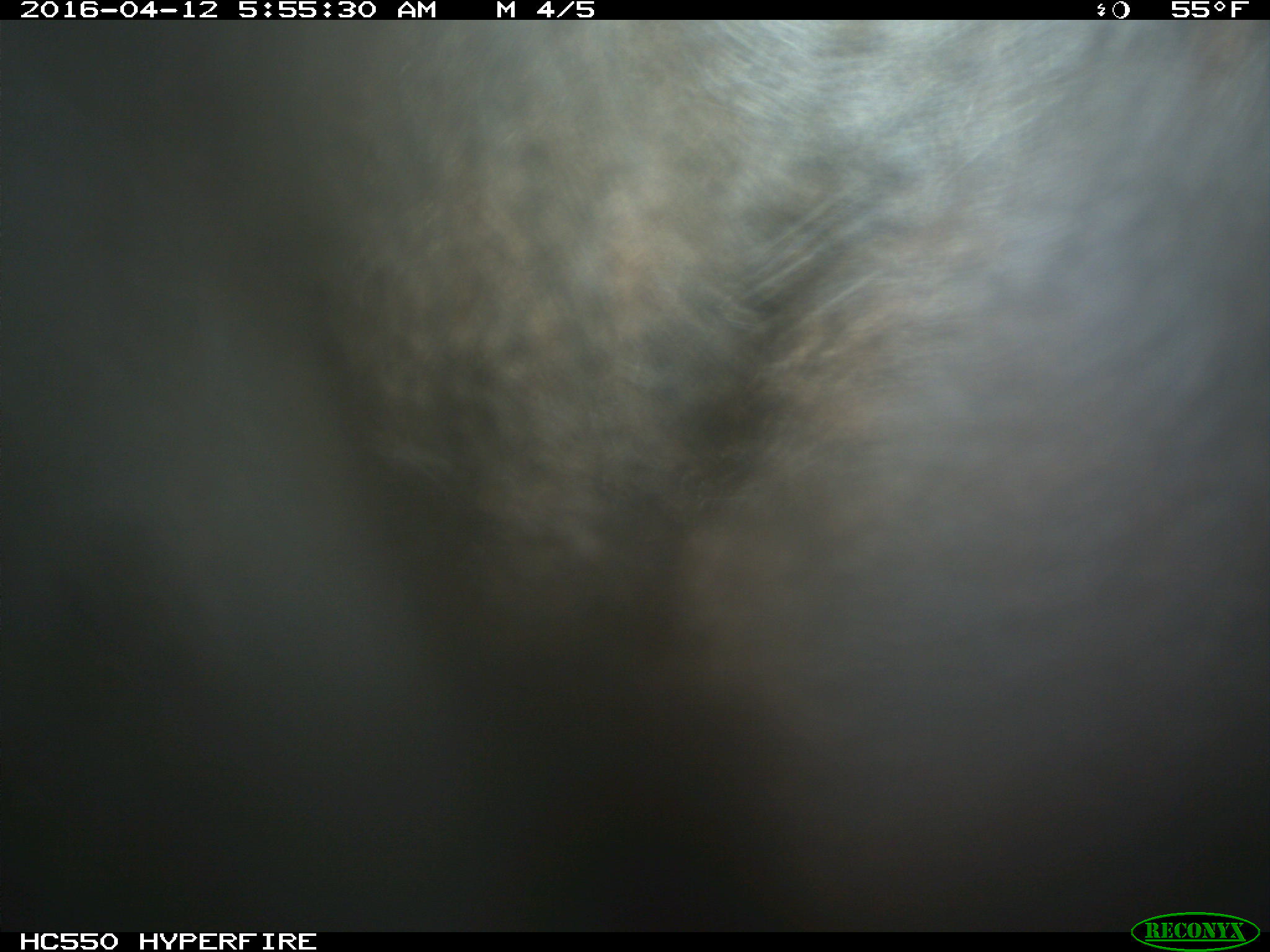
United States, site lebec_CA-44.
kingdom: Animalia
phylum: Chordata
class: Mammalia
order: Artiodactyla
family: Bovidae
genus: Bos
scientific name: Bos taurus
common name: domestic cow